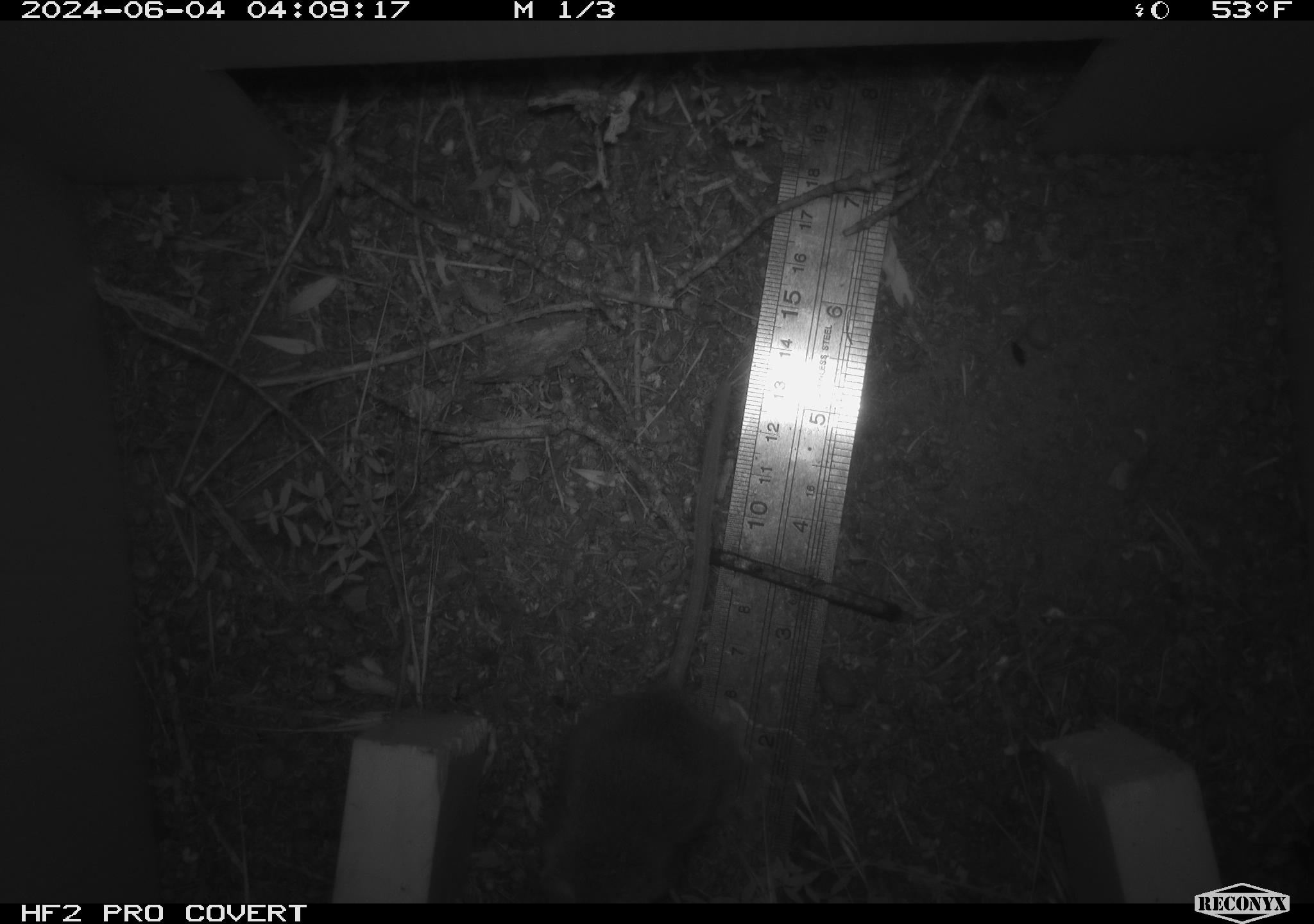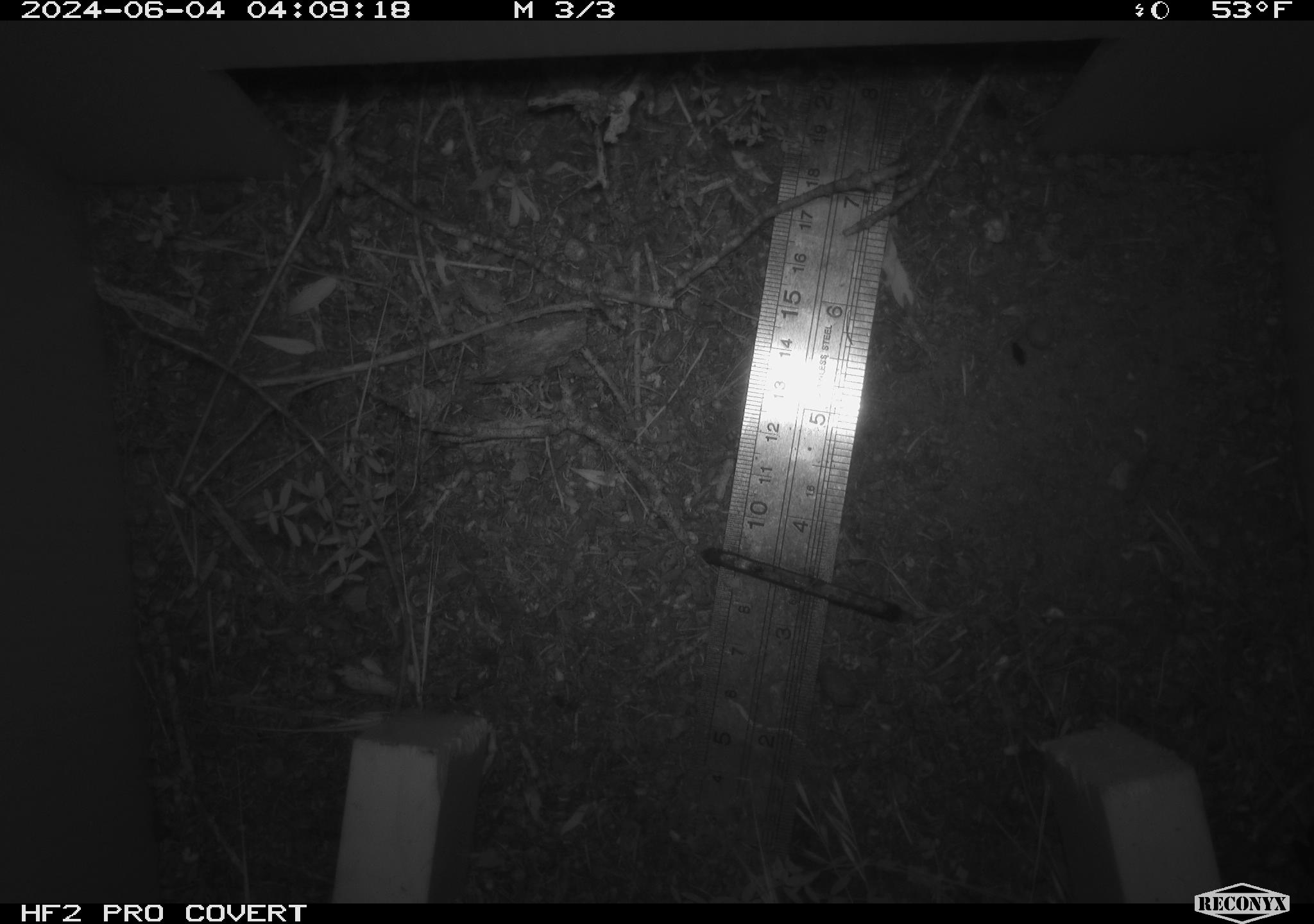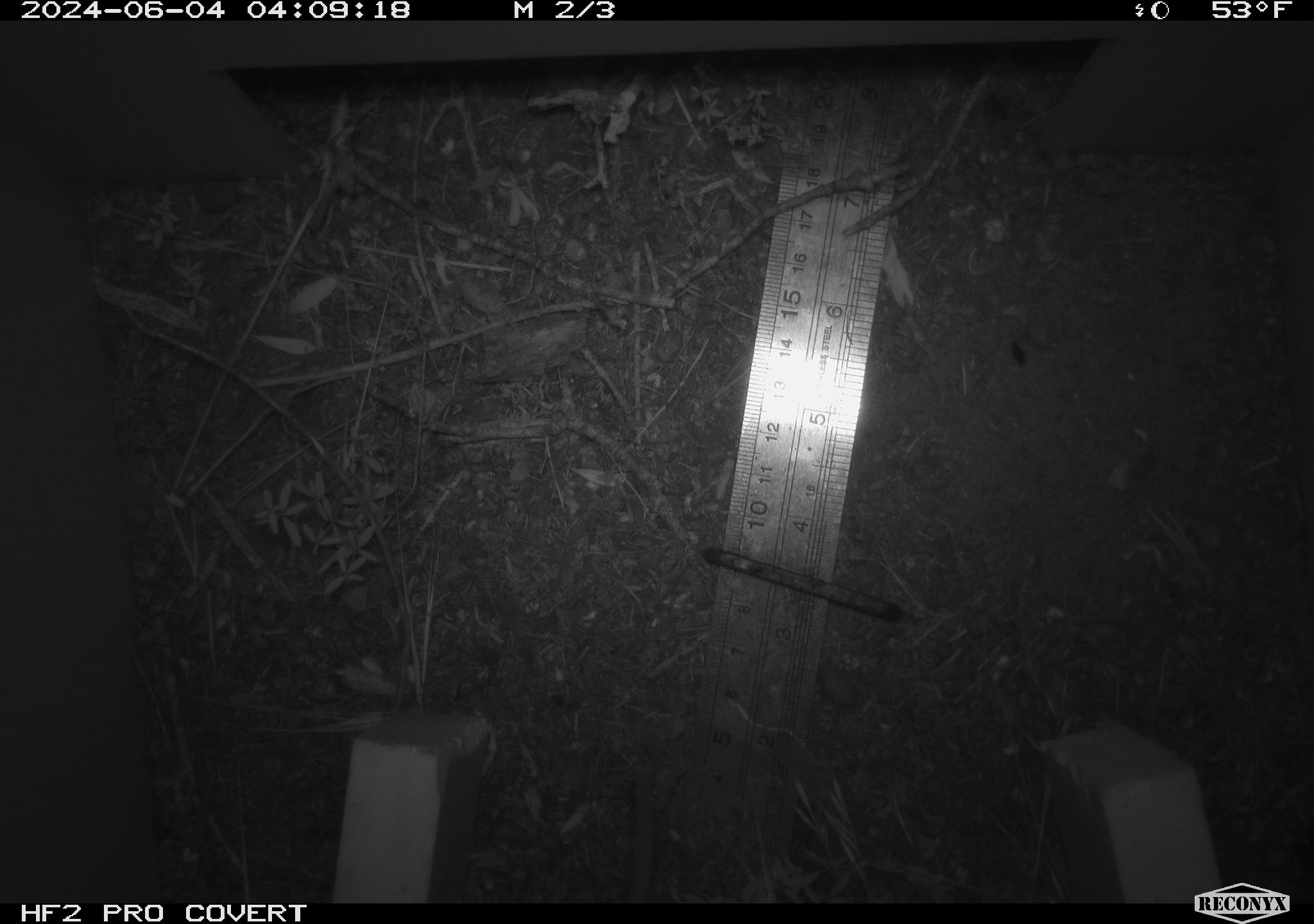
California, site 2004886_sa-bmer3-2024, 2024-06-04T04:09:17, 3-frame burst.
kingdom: Animalia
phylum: Chordata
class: Mammalia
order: Rodentia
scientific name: Rodentia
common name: mouse species